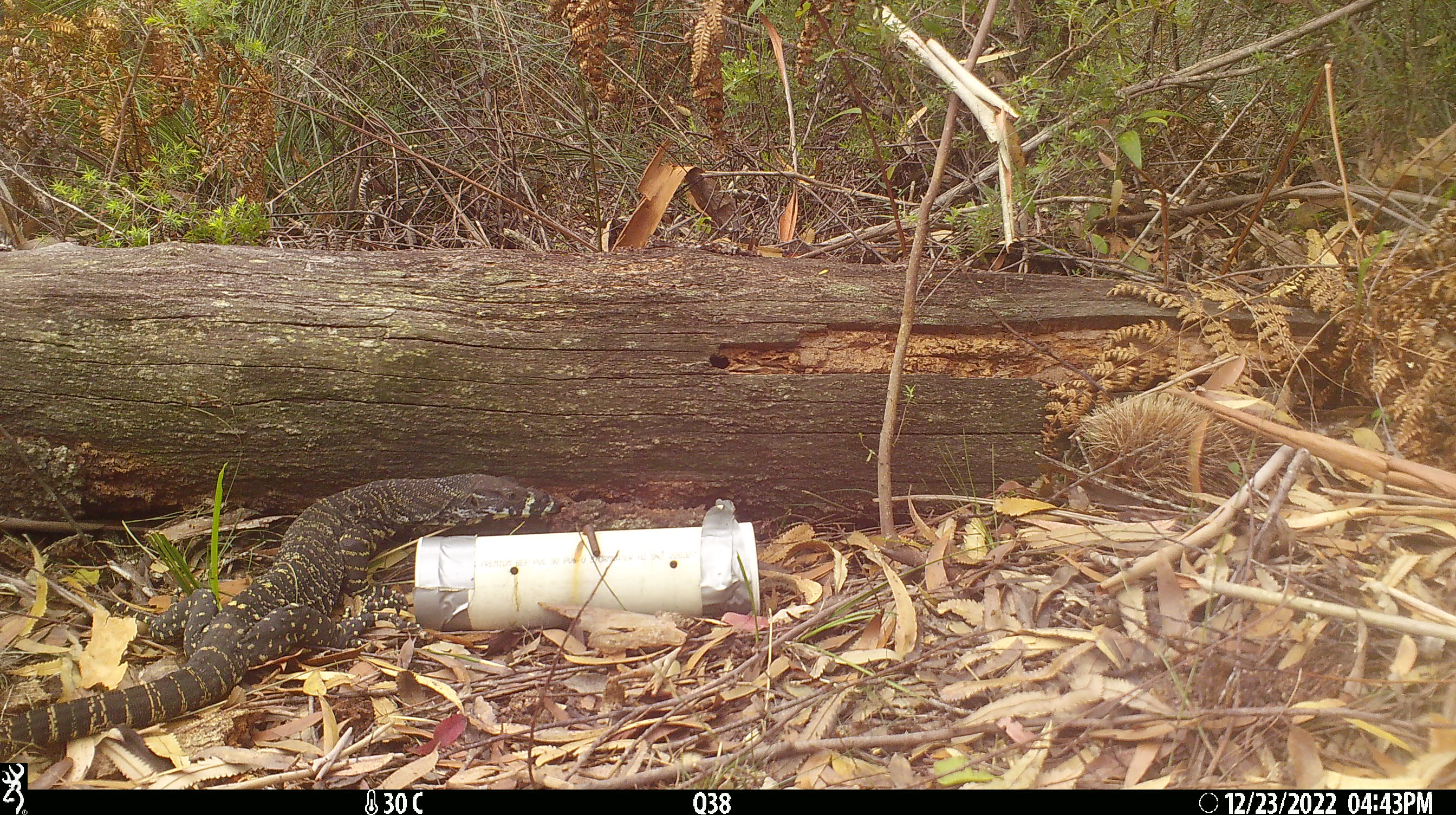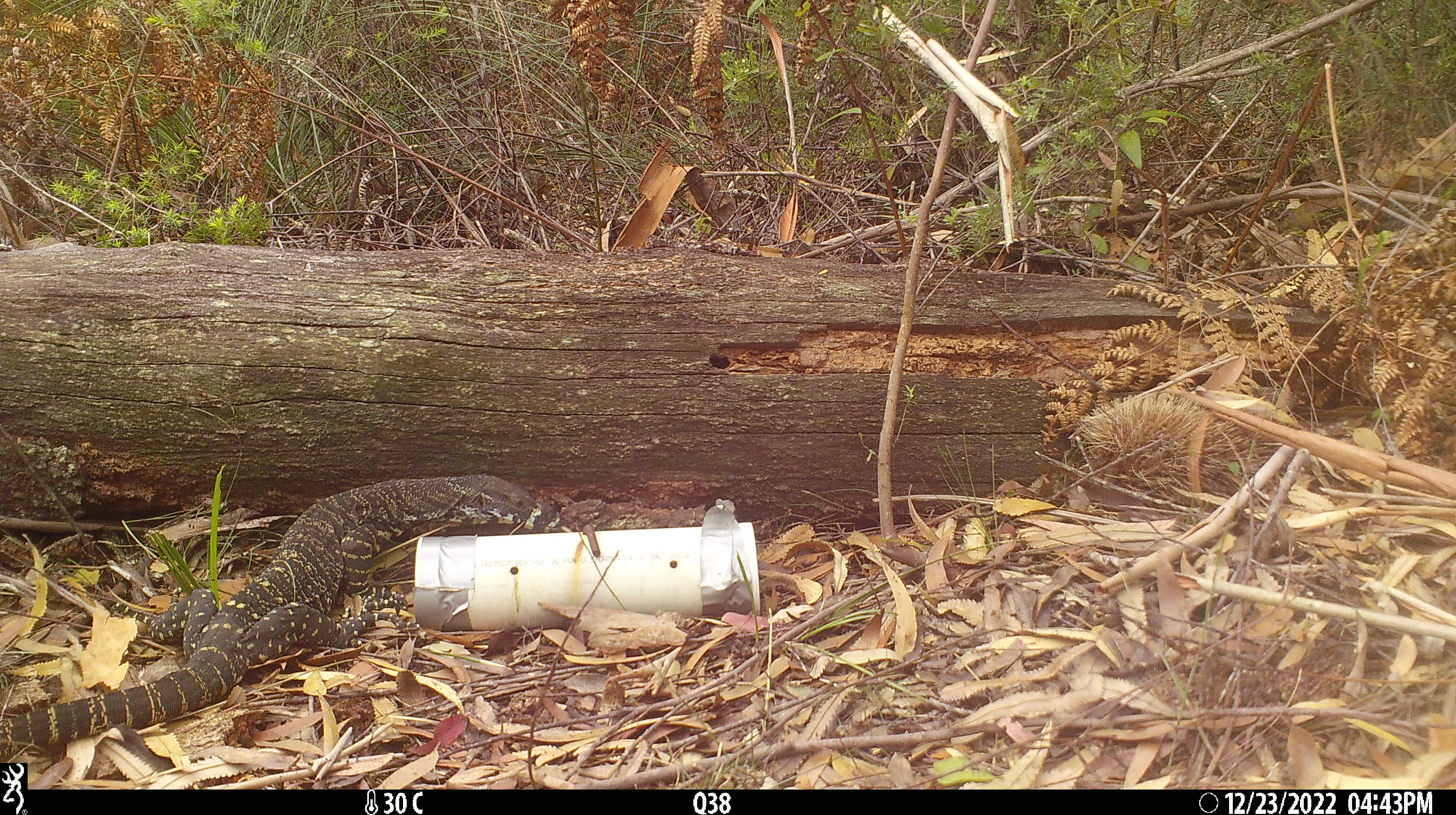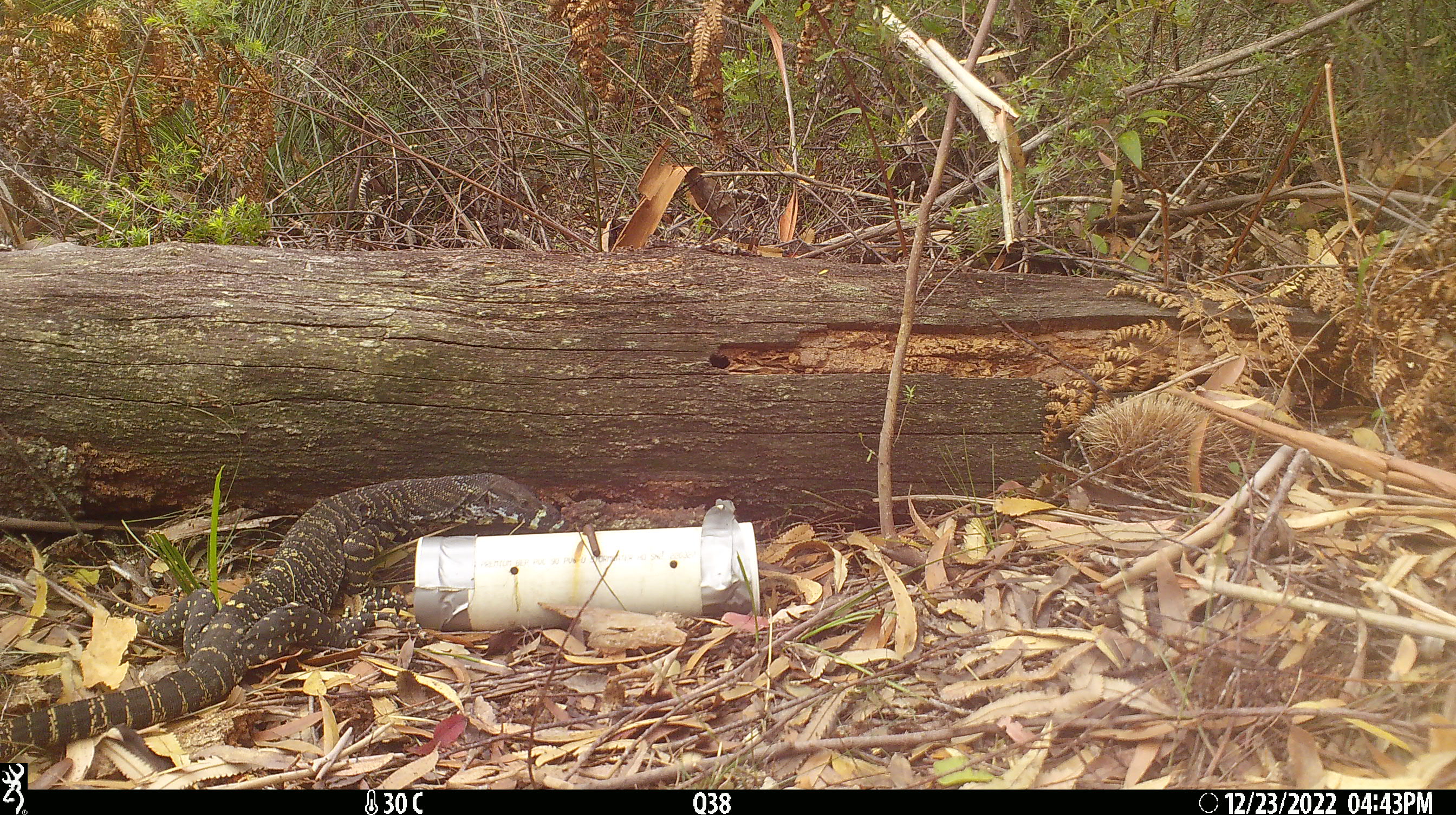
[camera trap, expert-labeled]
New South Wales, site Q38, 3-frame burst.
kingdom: Animalia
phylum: Chordata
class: Reptilia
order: Squamata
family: Varanidae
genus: Varanus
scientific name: Varanus varius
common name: lace monitor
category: goanna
Goanna (lace monitor) (Varanus varius).